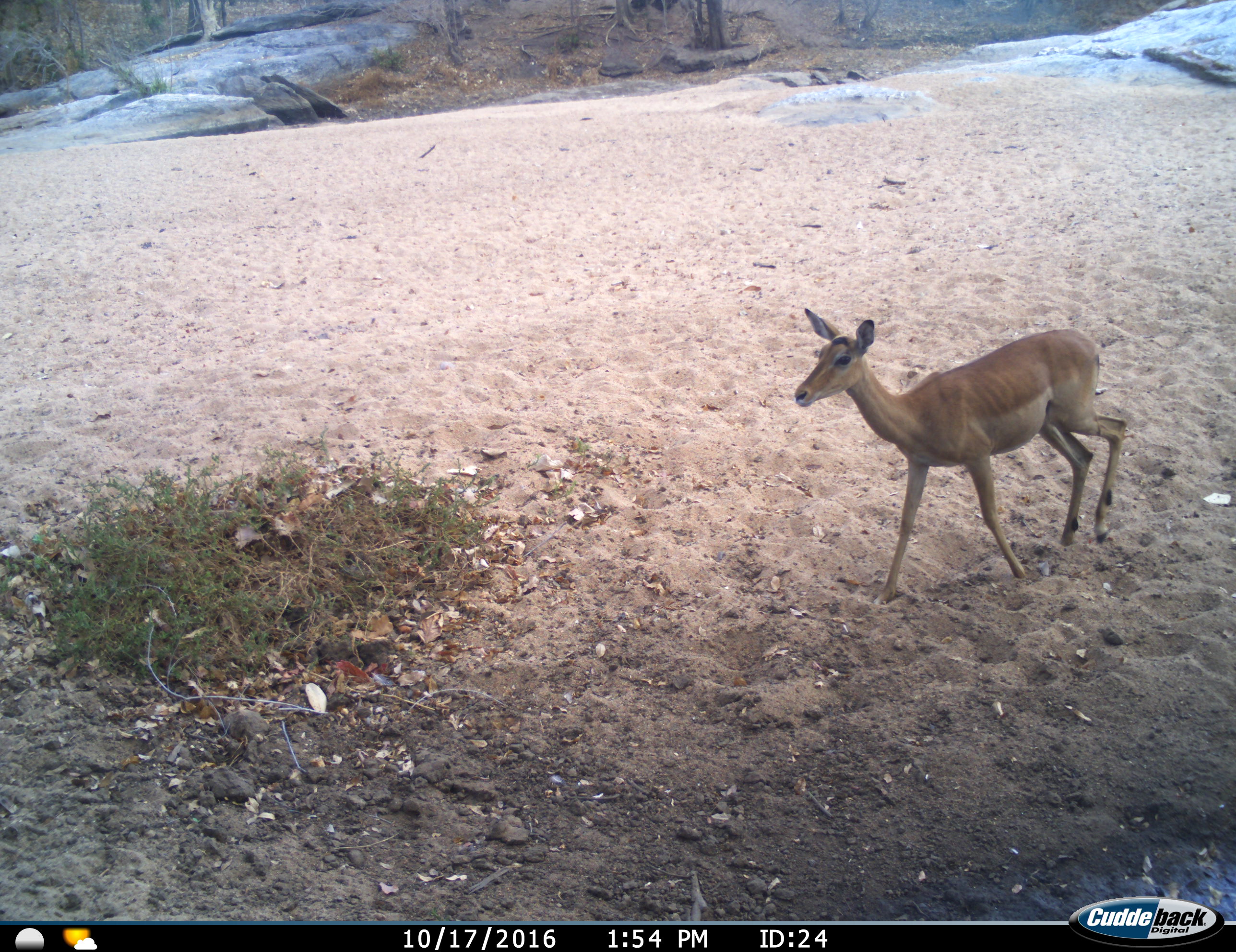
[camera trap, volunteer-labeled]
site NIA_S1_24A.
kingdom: Animalia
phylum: Chordata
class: Mammalia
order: Artiodactyla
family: Bovidae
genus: Aepyceros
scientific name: Aepyceros melampus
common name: impala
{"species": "impala (Aepyceros melampus)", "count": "1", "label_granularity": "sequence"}